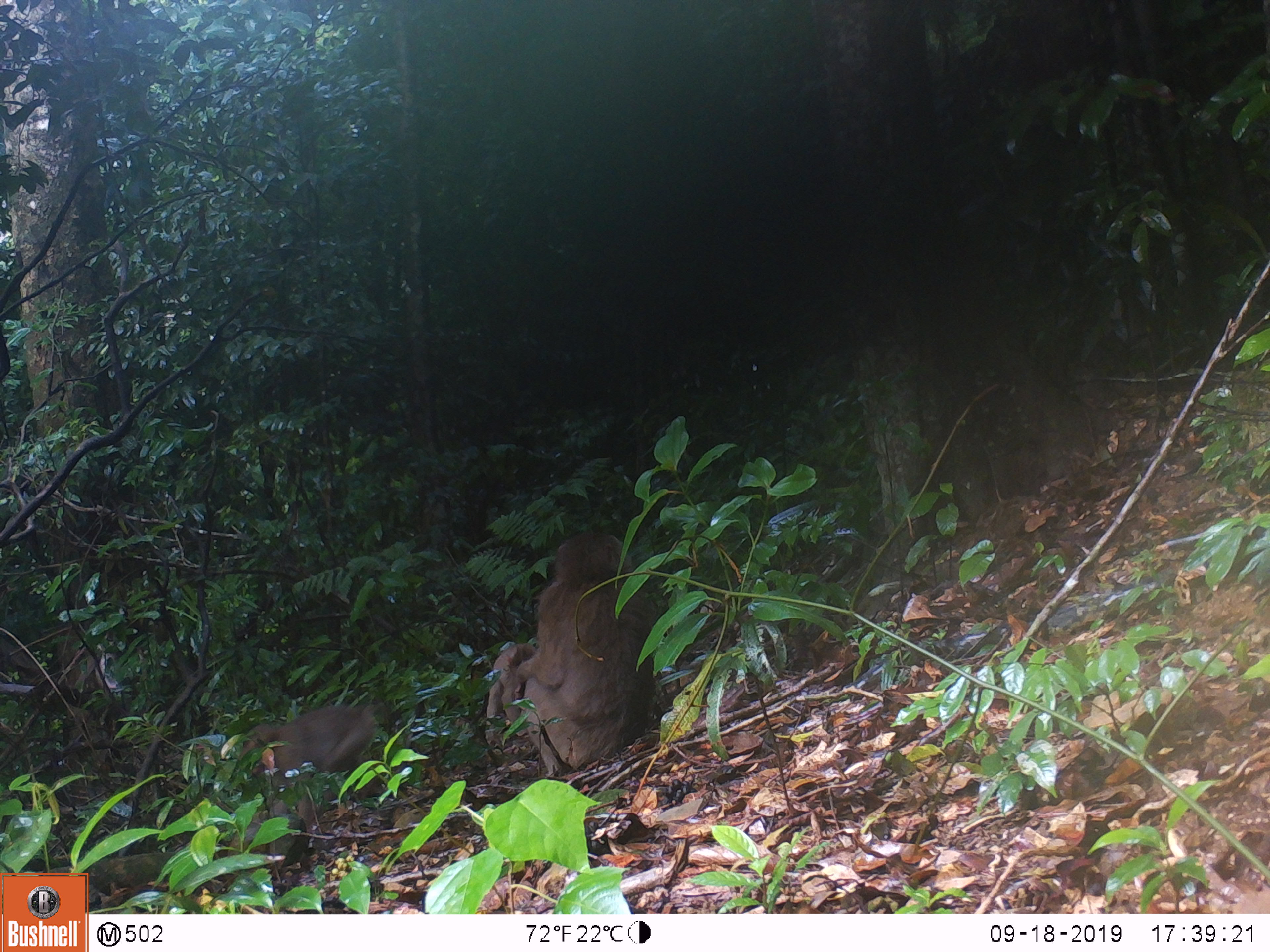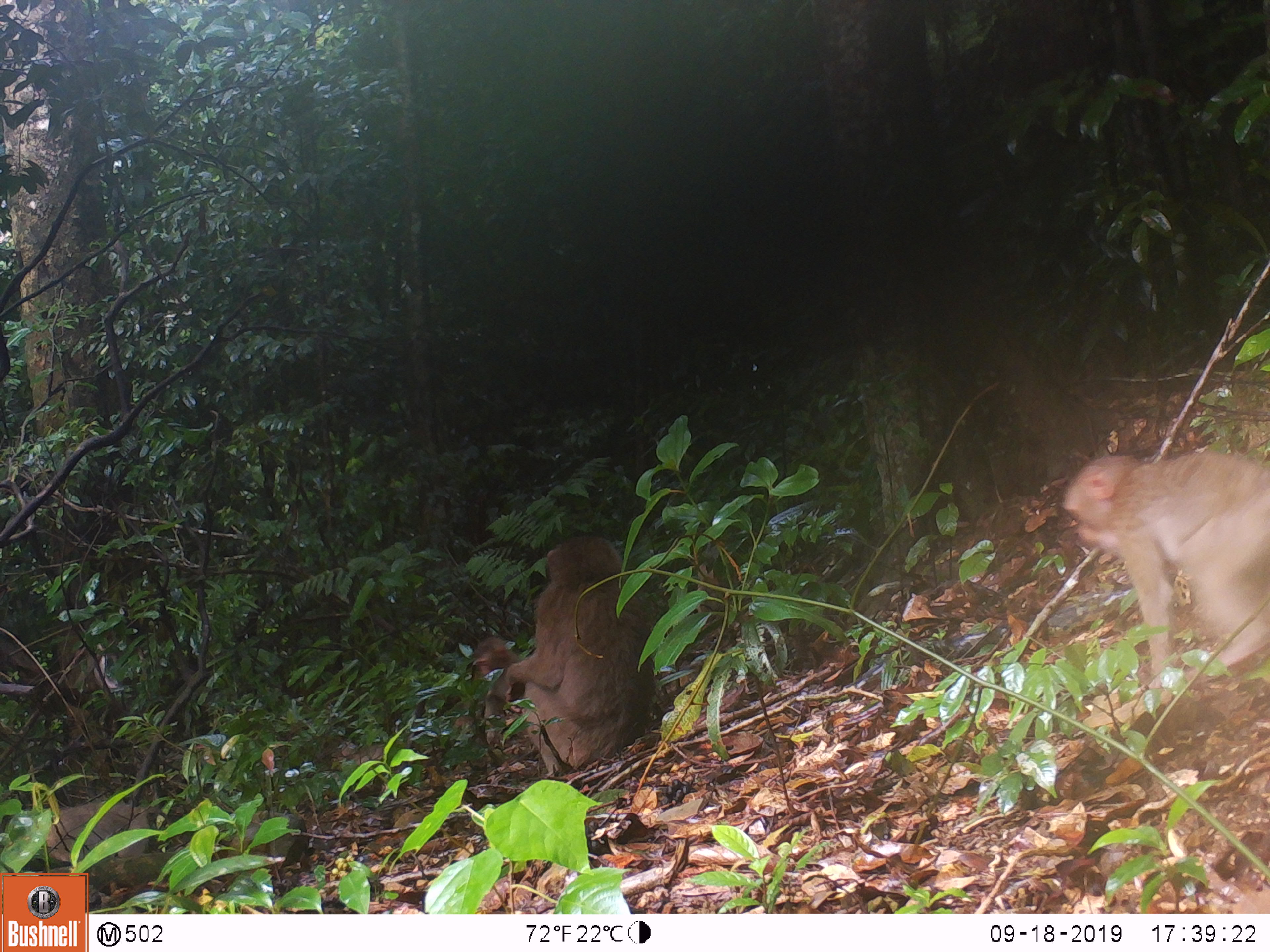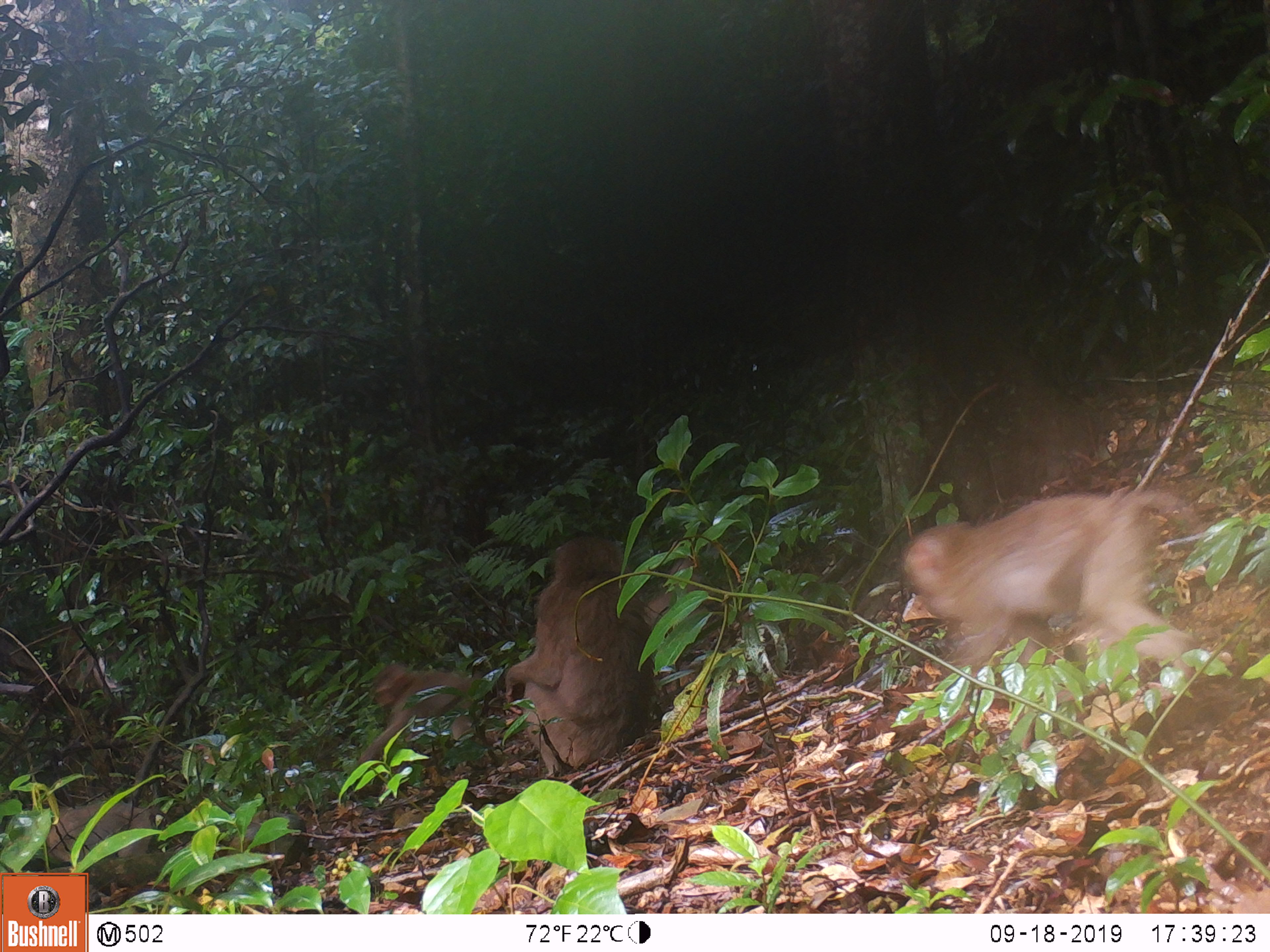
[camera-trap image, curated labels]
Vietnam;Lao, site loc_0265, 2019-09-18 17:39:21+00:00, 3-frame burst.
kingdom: Animalia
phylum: Chordata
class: Mammalia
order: Primates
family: Cercopithecidae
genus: Macaca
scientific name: Macaca nemestrina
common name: pig-tailed macaque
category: pig tailed macaque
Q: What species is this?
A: Pig tailed macaque (pig-tailed macaque) (Macaca nemestrina).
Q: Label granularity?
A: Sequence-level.